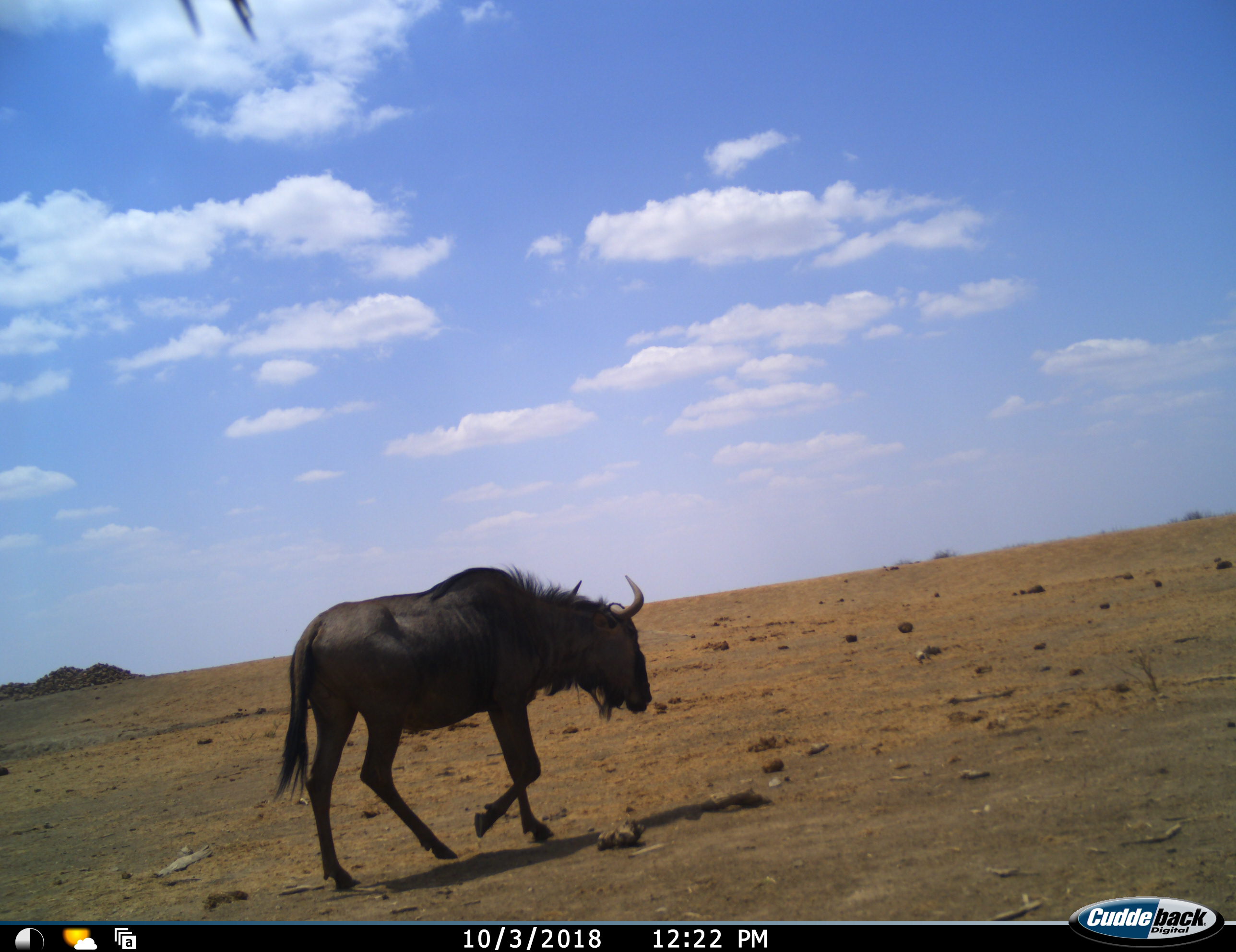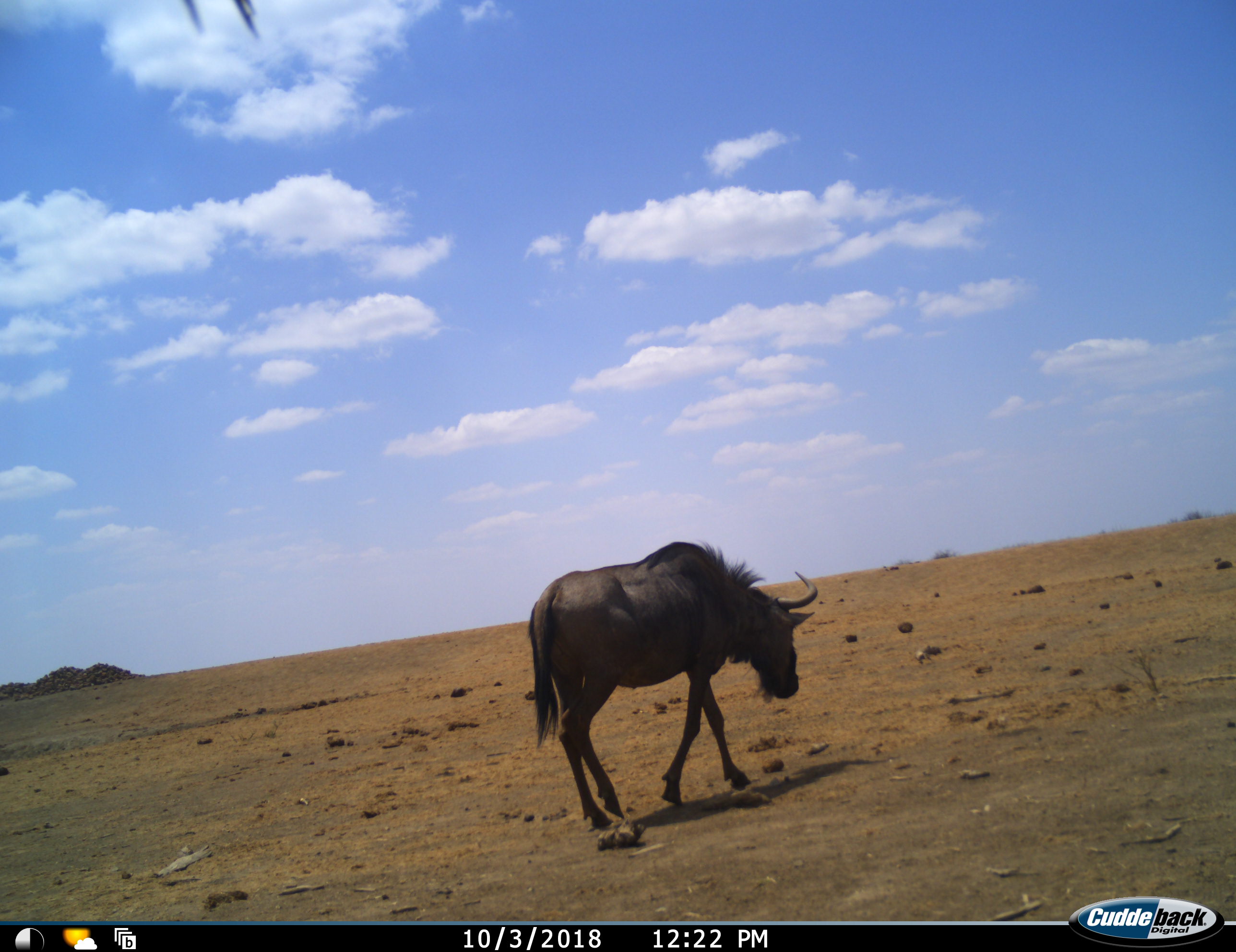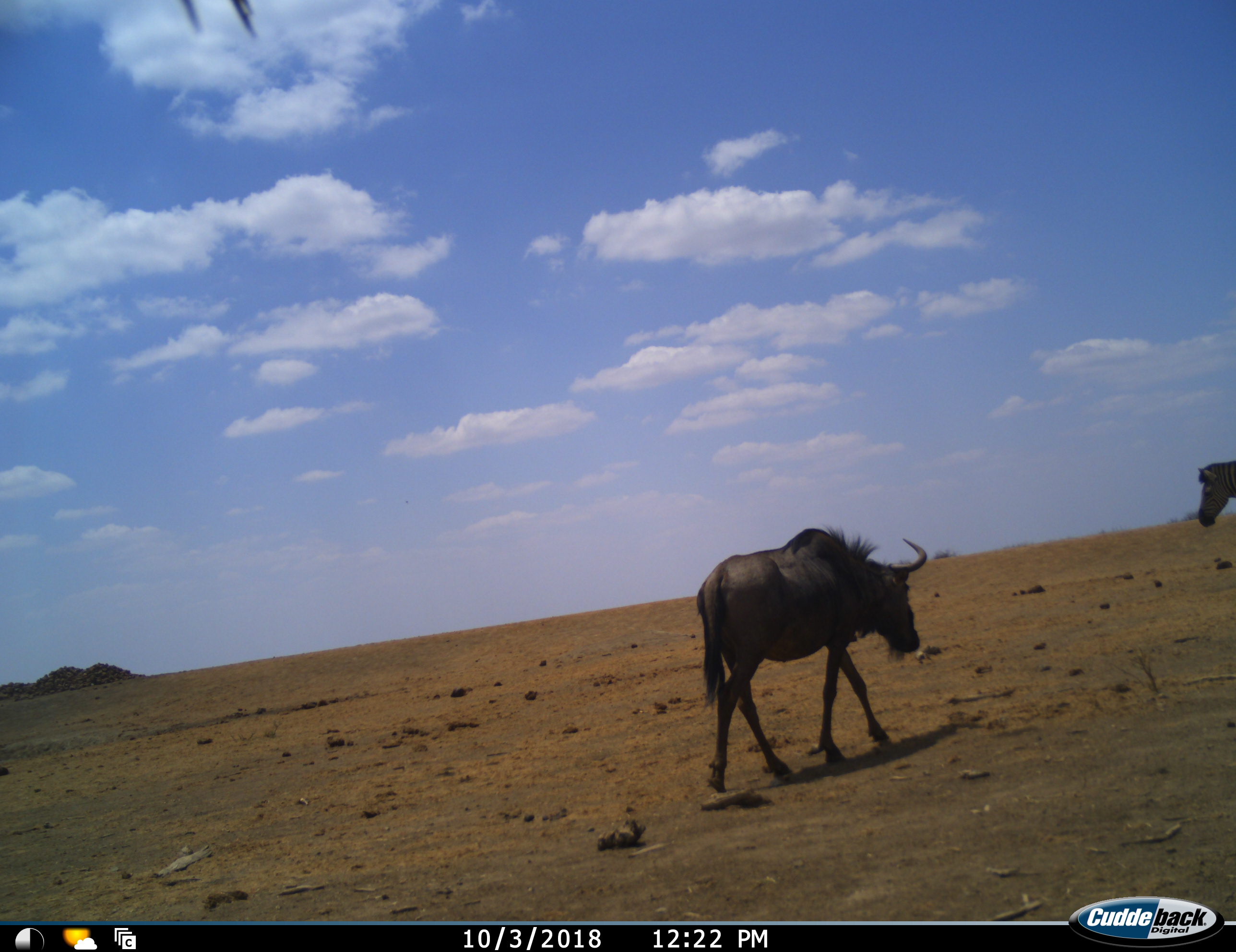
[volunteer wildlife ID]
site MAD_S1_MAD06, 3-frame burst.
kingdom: Animalia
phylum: Chordata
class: Mammalia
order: Artiodactyla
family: Bovidae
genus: Connochaetes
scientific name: Connochaetes taurinus taurinus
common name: blue wildebeest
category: wildebeestblue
Wildebeestblue (blue wildebeest) (Connochaetes taurinus taurinus), count 1. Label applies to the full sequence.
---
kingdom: Animalia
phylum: Chordata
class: Mammalia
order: Perissodactyla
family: Equidae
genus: Equus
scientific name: Equus quagga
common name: plains zebra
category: zebraplains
Zebraplains (plains zebra) (Equus quagga), count 1. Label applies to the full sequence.